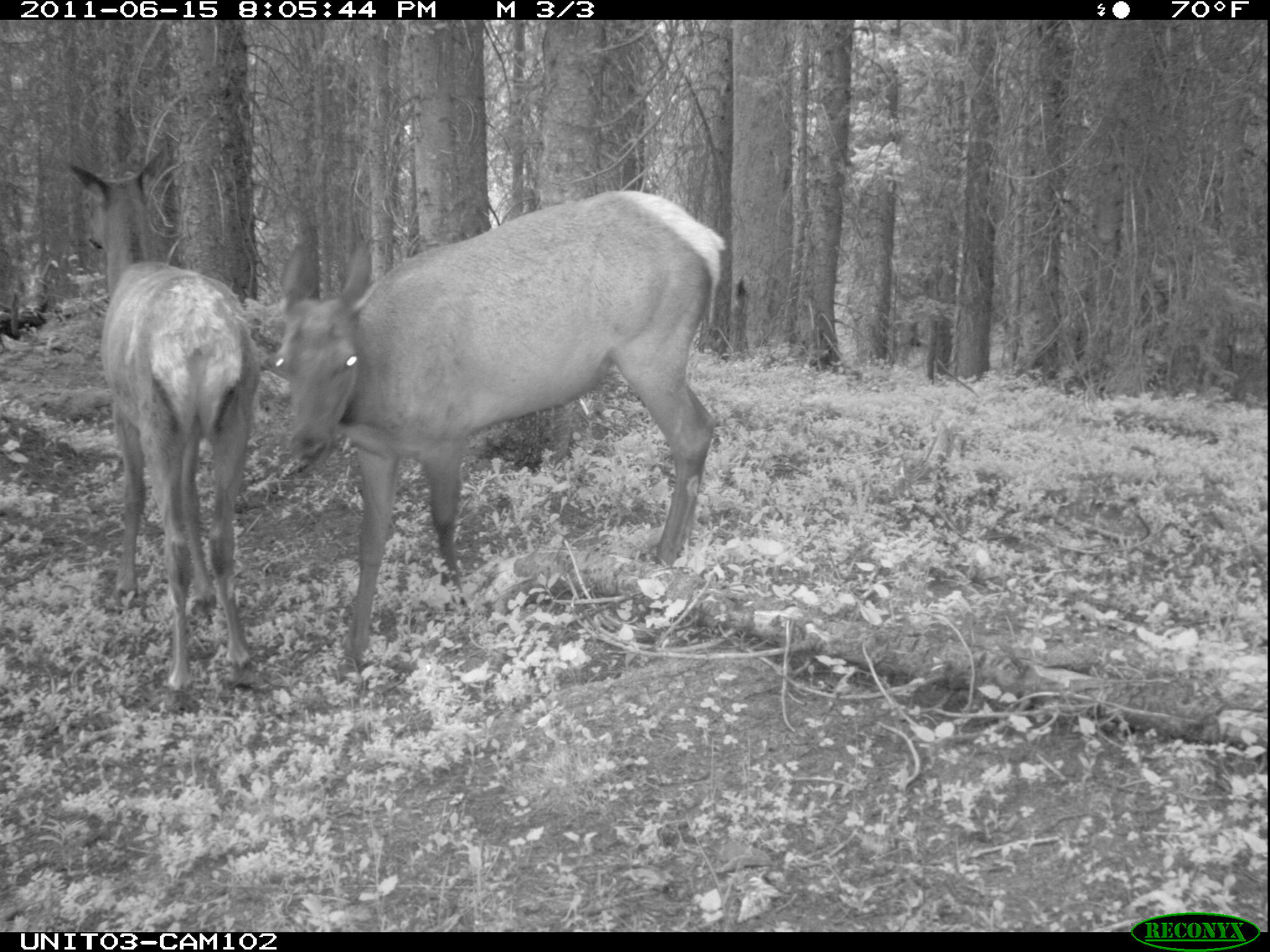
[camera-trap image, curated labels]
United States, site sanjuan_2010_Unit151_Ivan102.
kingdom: Animalia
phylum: Chordata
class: Mammalia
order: Artiodactyla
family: Cervidae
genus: Cervus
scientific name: Cervus elaphus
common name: red deer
Cervus elaphus (red deer).